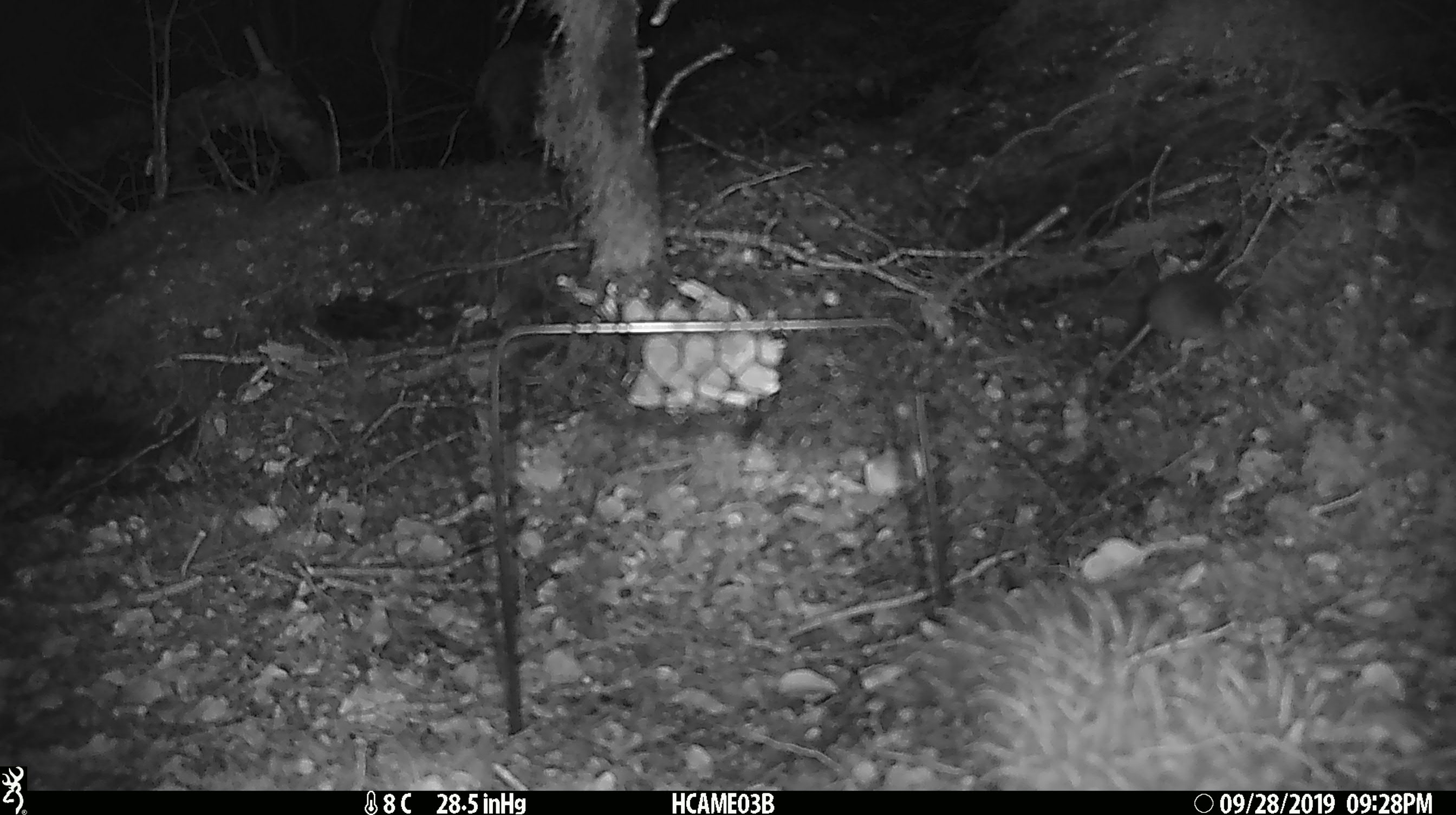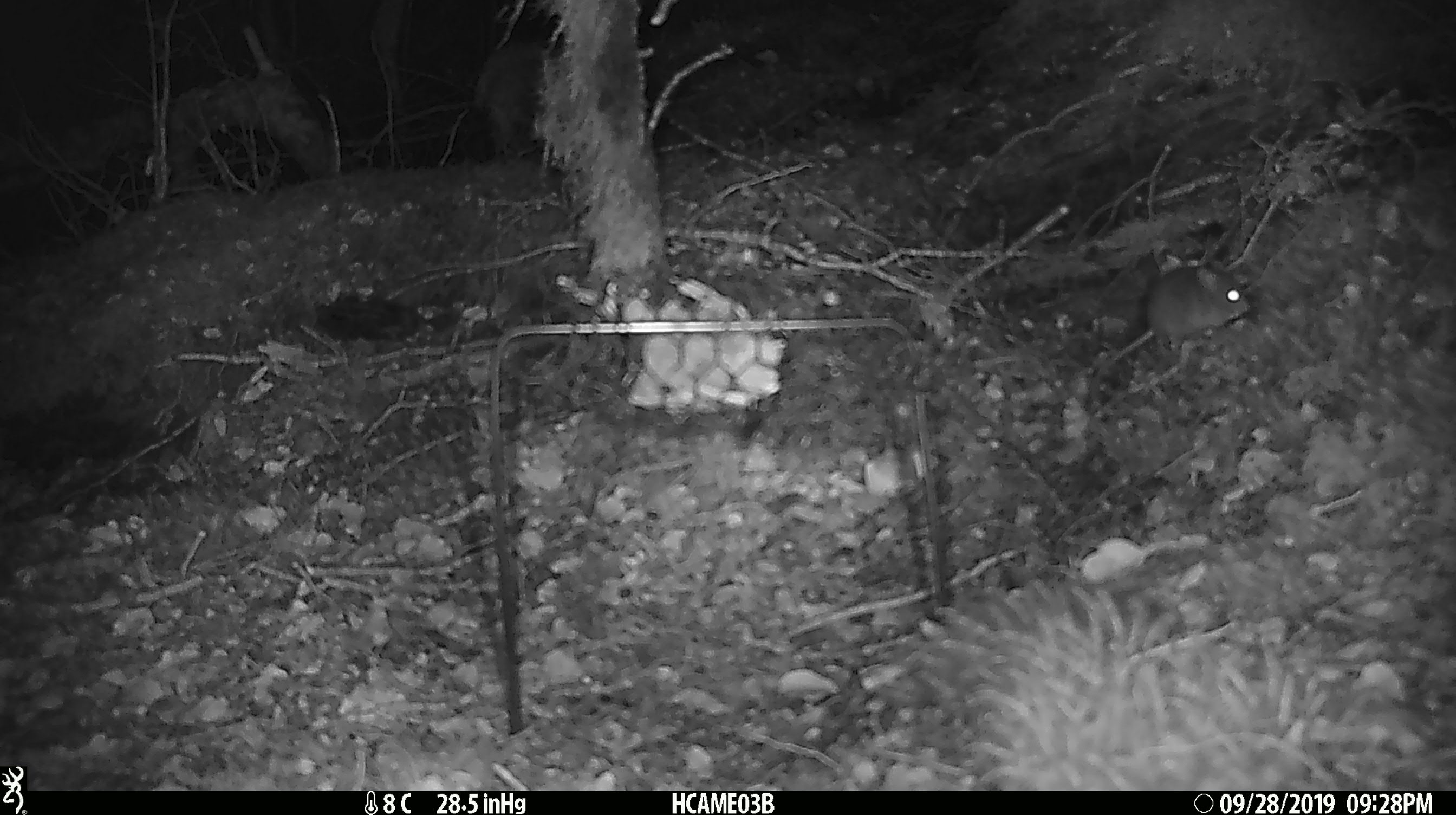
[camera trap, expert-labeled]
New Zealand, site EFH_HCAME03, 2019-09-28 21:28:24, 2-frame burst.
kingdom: Animalia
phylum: Chordata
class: Mammalia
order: Rodentia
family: Muridae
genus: Mus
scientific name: Mus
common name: mouse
Mouse (Mus).